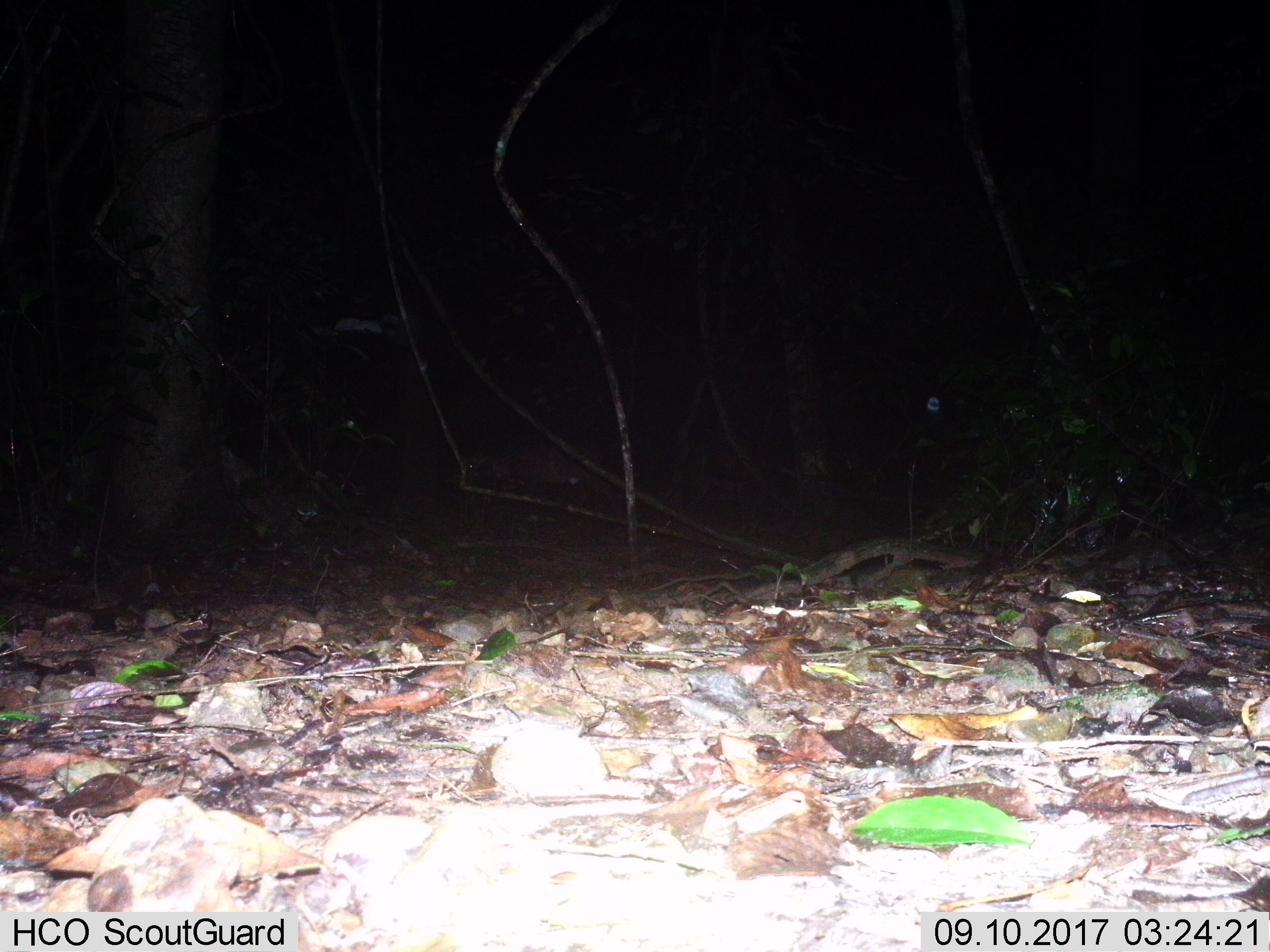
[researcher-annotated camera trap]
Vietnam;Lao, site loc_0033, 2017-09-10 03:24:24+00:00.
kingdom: Animalia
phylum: Chordata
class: Mammalia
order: Artiodactyla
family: Cervidae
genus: Muntiacus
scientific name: Muntiacus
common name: muntjacs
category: unidentified muntjac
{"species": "unidentified muntjac (muntjacs) (Muntiacus)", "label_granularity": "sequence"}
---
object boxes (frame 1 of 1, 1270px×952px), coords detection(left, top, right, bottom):
unidentified muntjac: detection(465, 435, 608, 533)